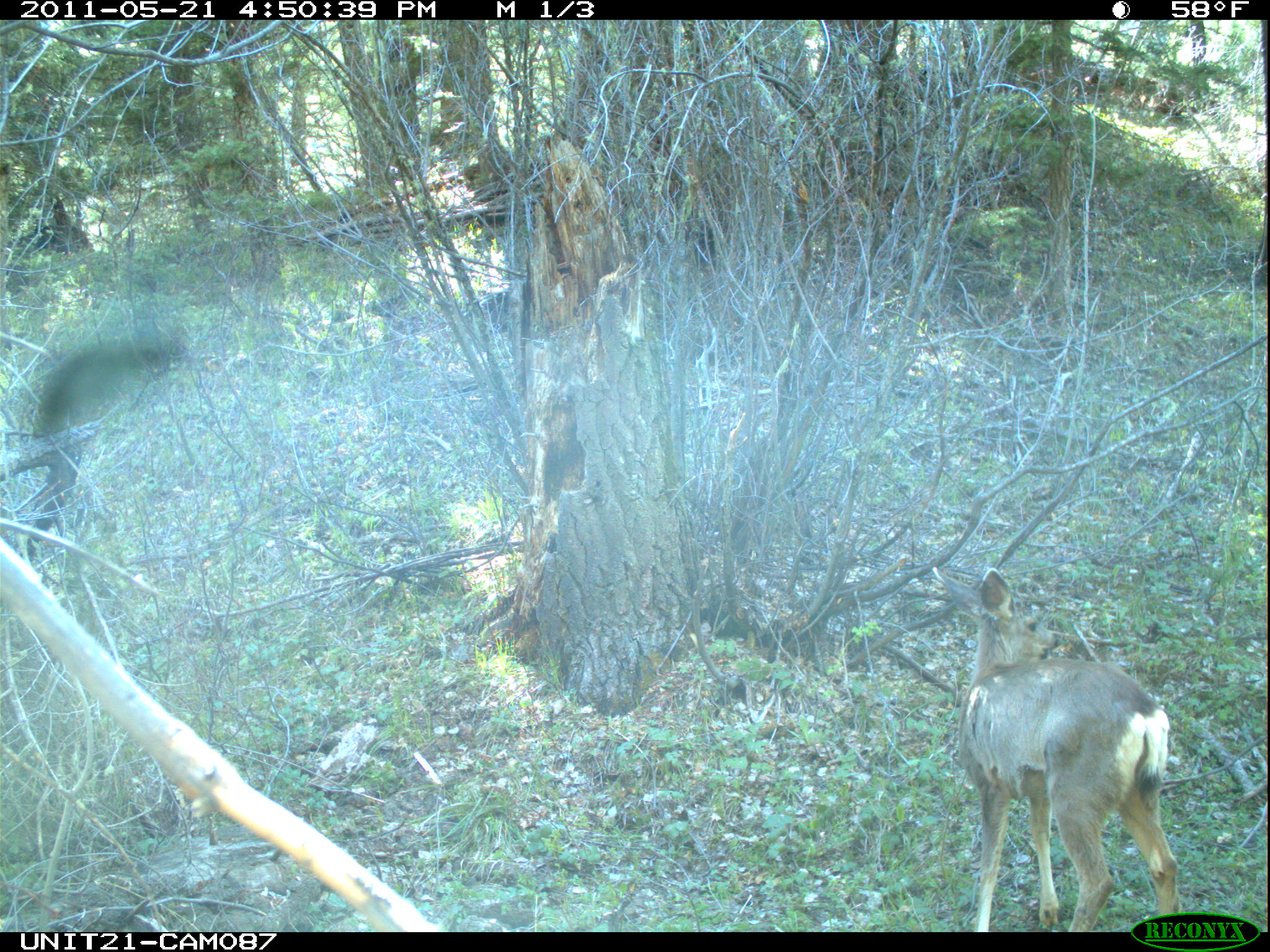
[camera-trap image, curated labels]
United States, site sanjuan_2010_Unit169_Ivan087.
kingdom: Animalia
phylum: Chordata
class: Mammalia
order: Artiodactyla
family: Cervidae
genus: Odocoileus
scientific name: Odocoileus hemionus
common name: mule deer